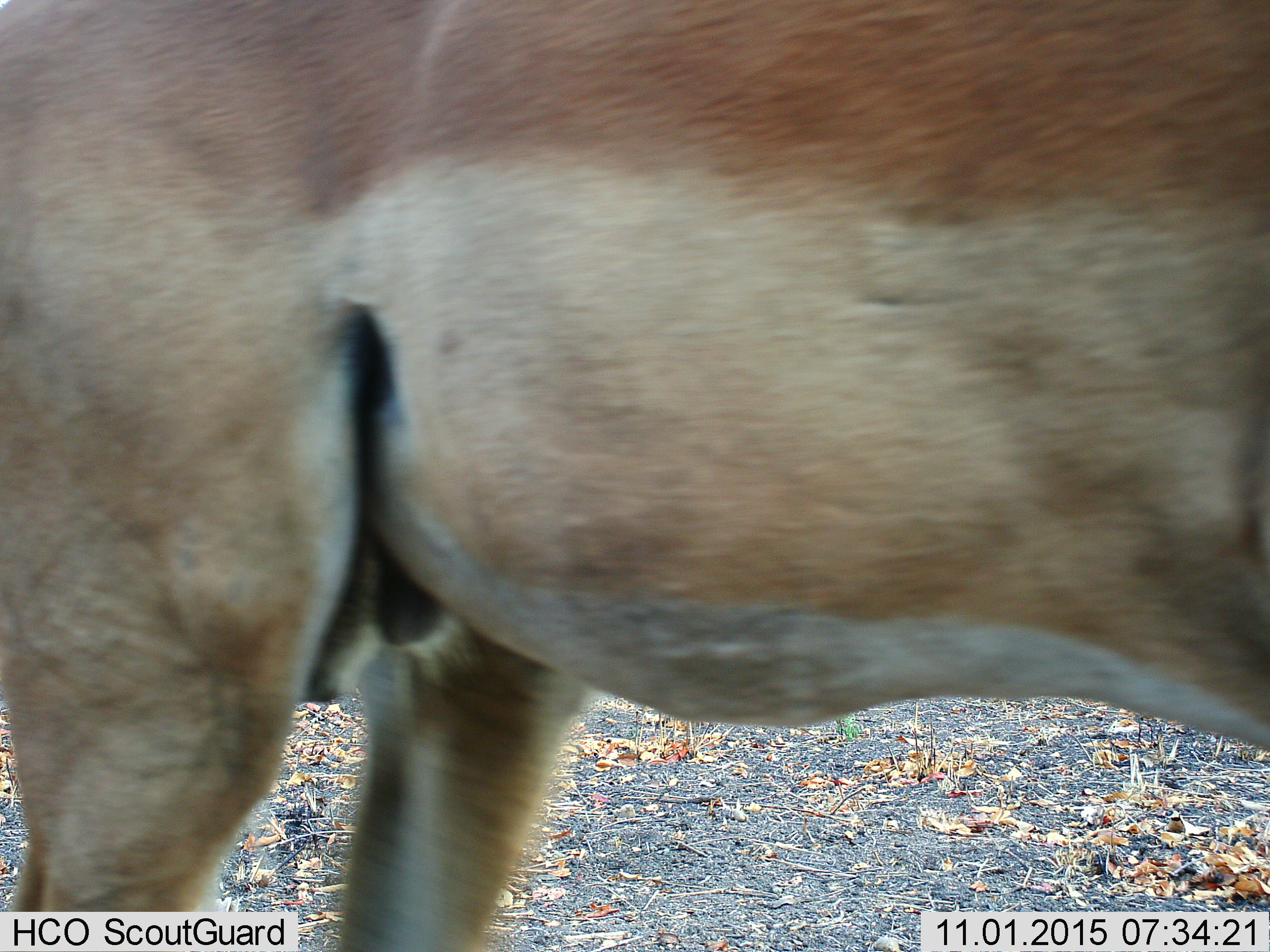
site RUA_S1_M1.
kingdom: Animalia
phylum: Chordata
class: Mammalia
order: Artiodactyla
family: Bovidae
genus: Aepyceros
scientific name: Aepyceros melampus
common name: impala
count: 1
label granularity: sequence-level